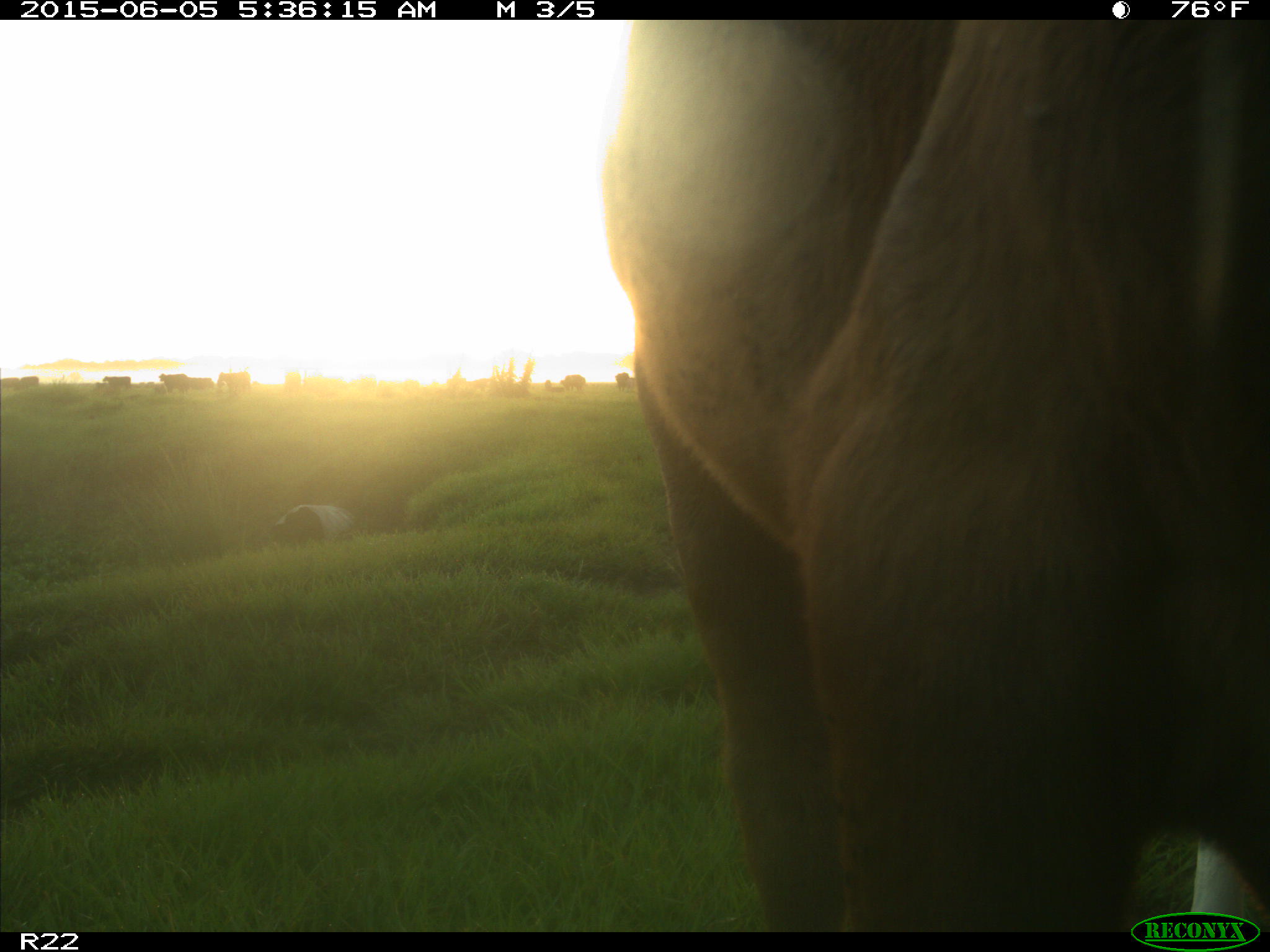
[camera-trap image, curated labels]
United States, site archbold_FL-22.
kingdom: Animalia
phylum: Chordata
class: Mammalia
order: Artiodactyla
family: Bovidae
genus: Bos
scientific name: Bos taurus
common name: domestic cow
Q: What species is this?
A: Bos taurus (domestic cow).